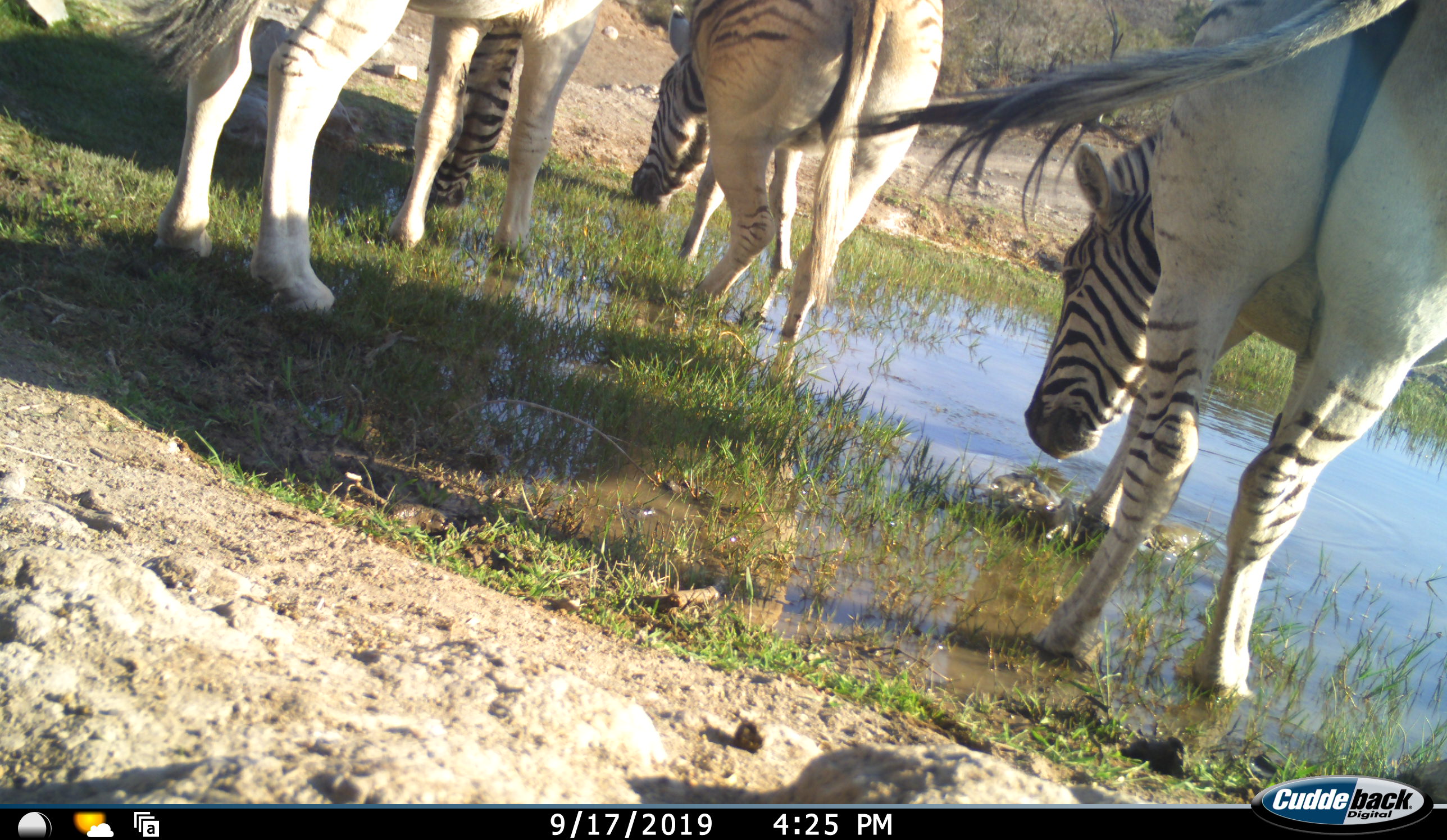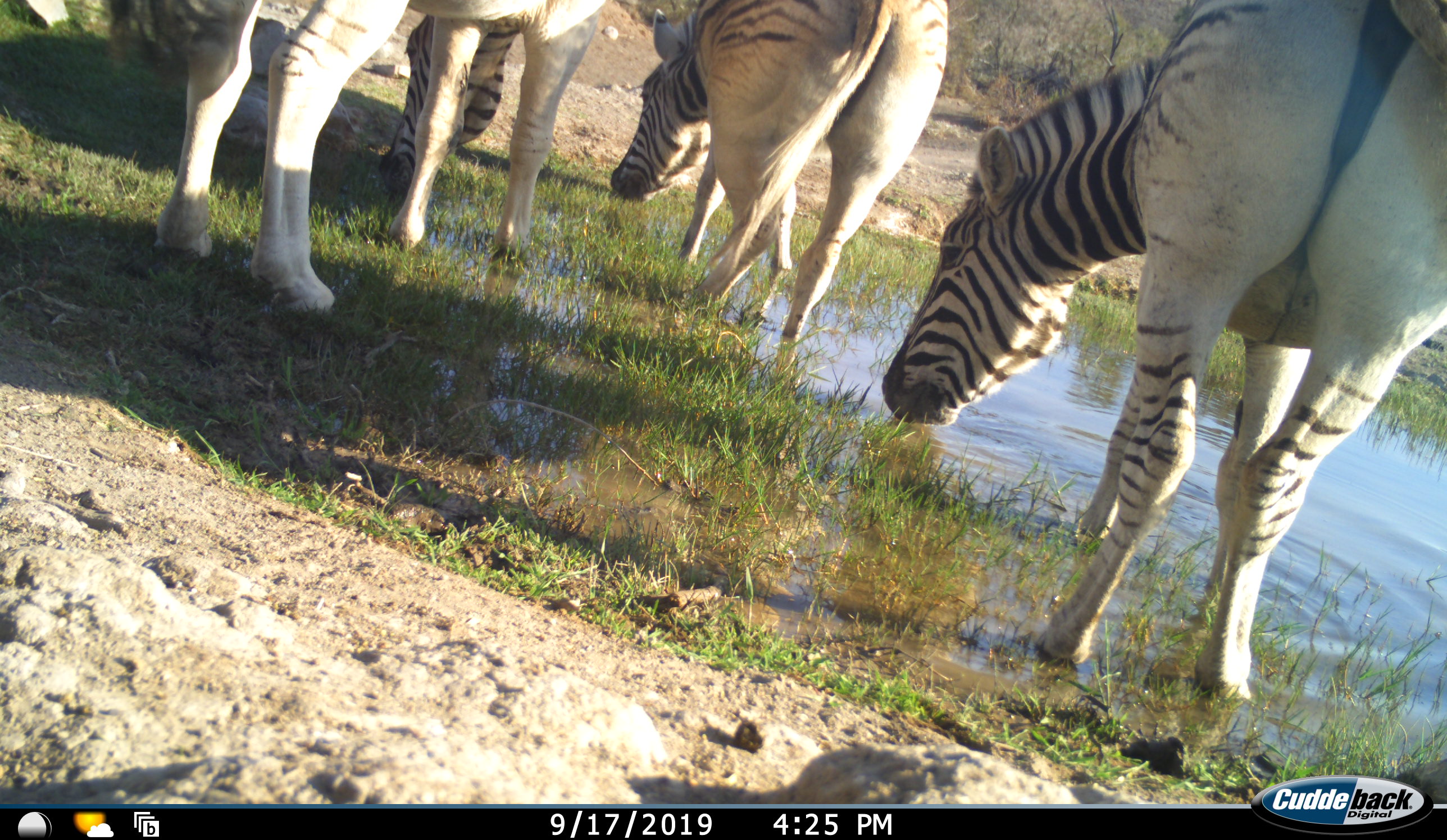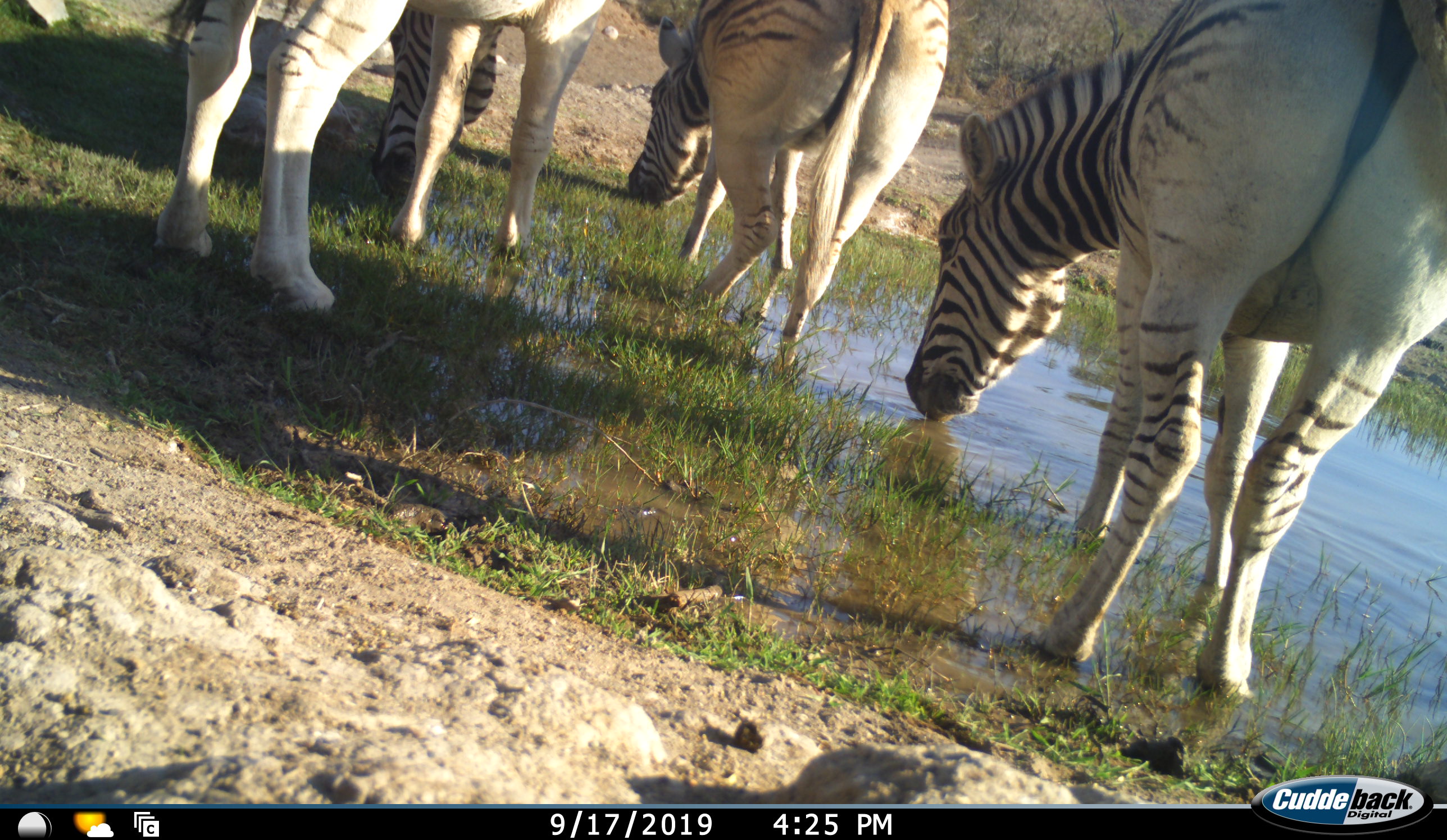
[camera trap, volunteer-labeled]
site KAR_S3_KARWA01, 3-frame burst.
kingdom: Animalia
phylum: Chordata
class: Mammalia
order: Perissodactyla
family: Equidae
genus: Equus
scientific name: Equus quagga burchellii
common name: burchell's zebra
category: zebraburchells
Zebraburchells (burchell's zebra) (Equus quagga burchellii), count 3. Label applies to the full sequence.